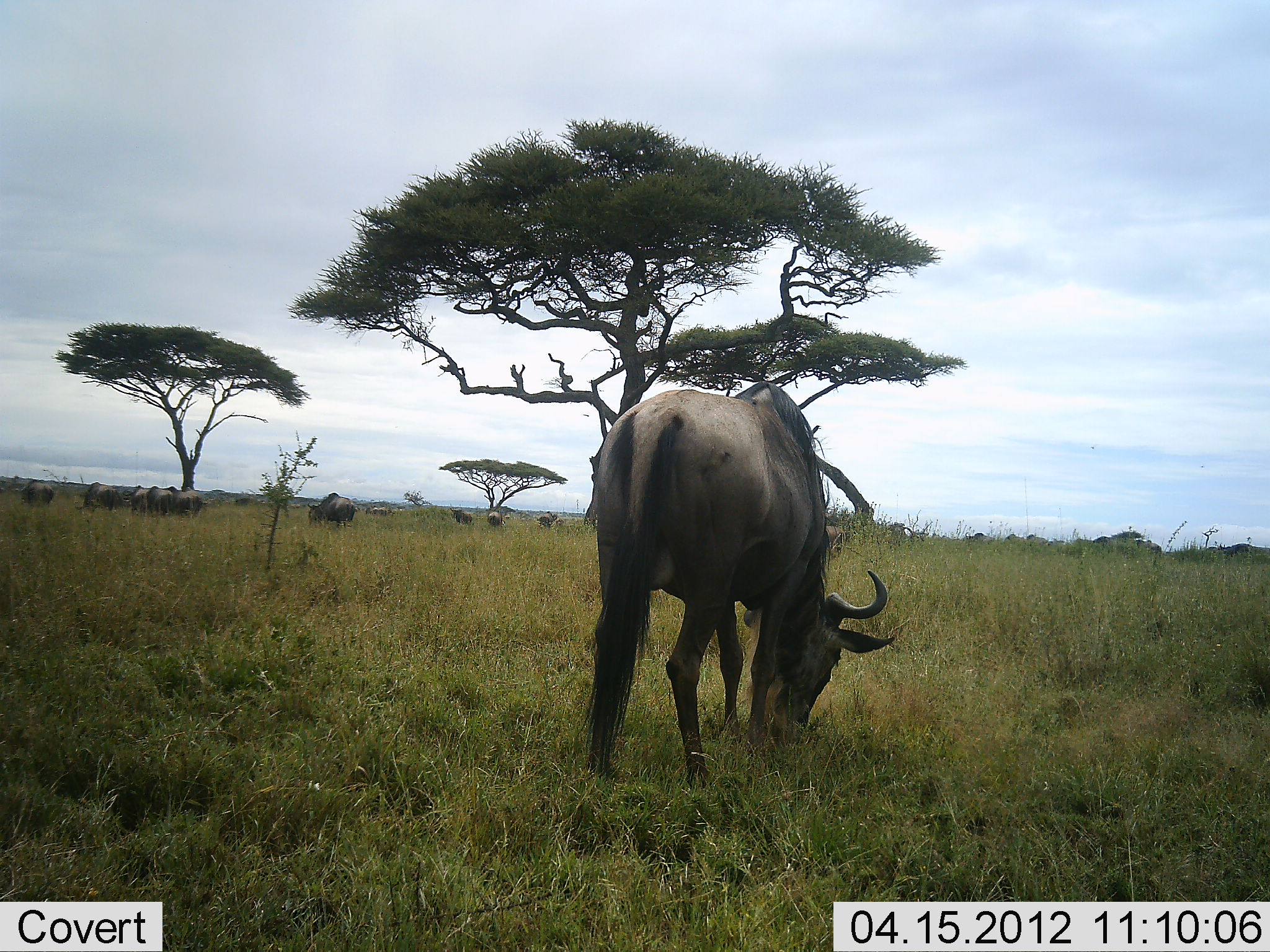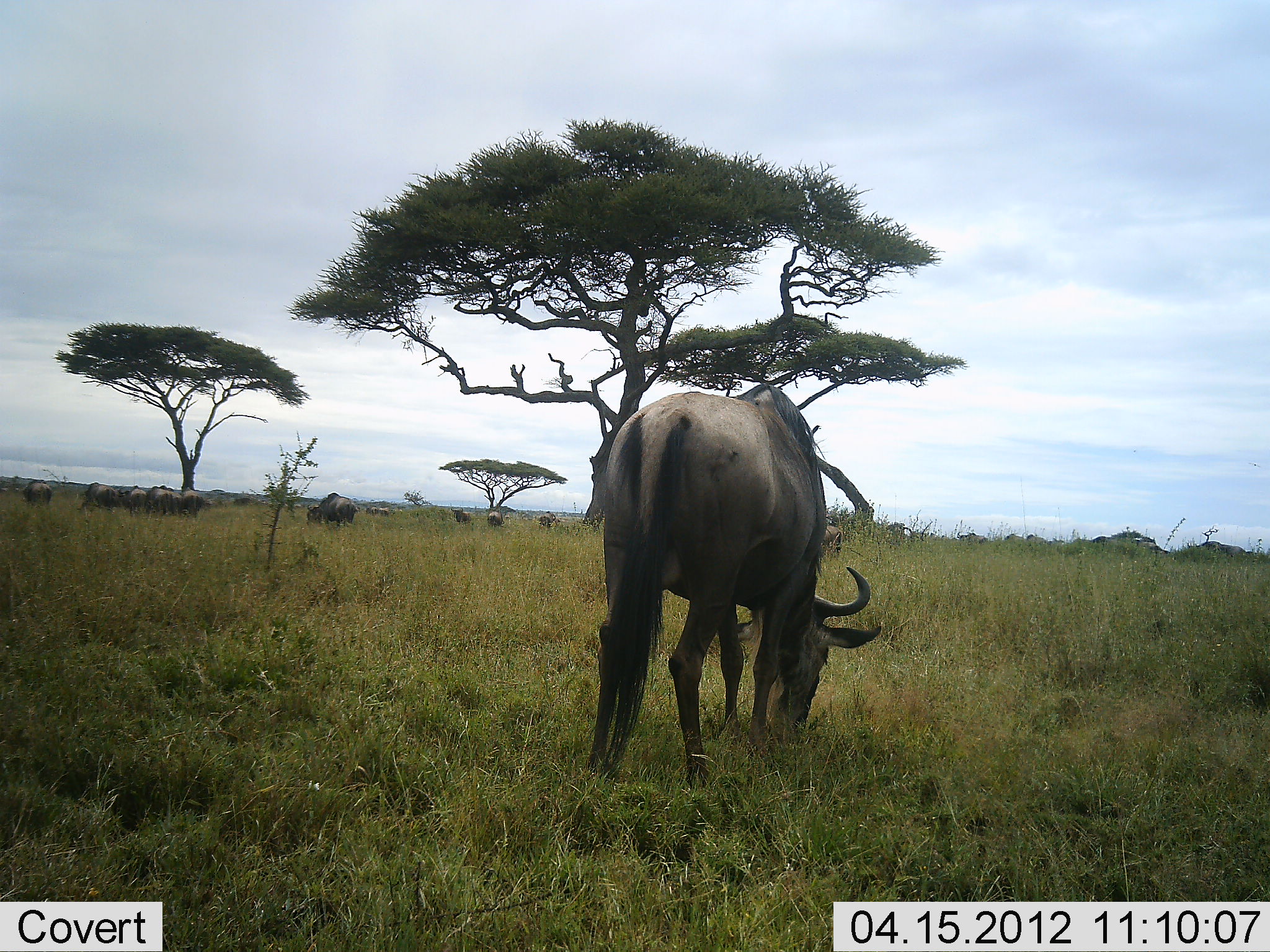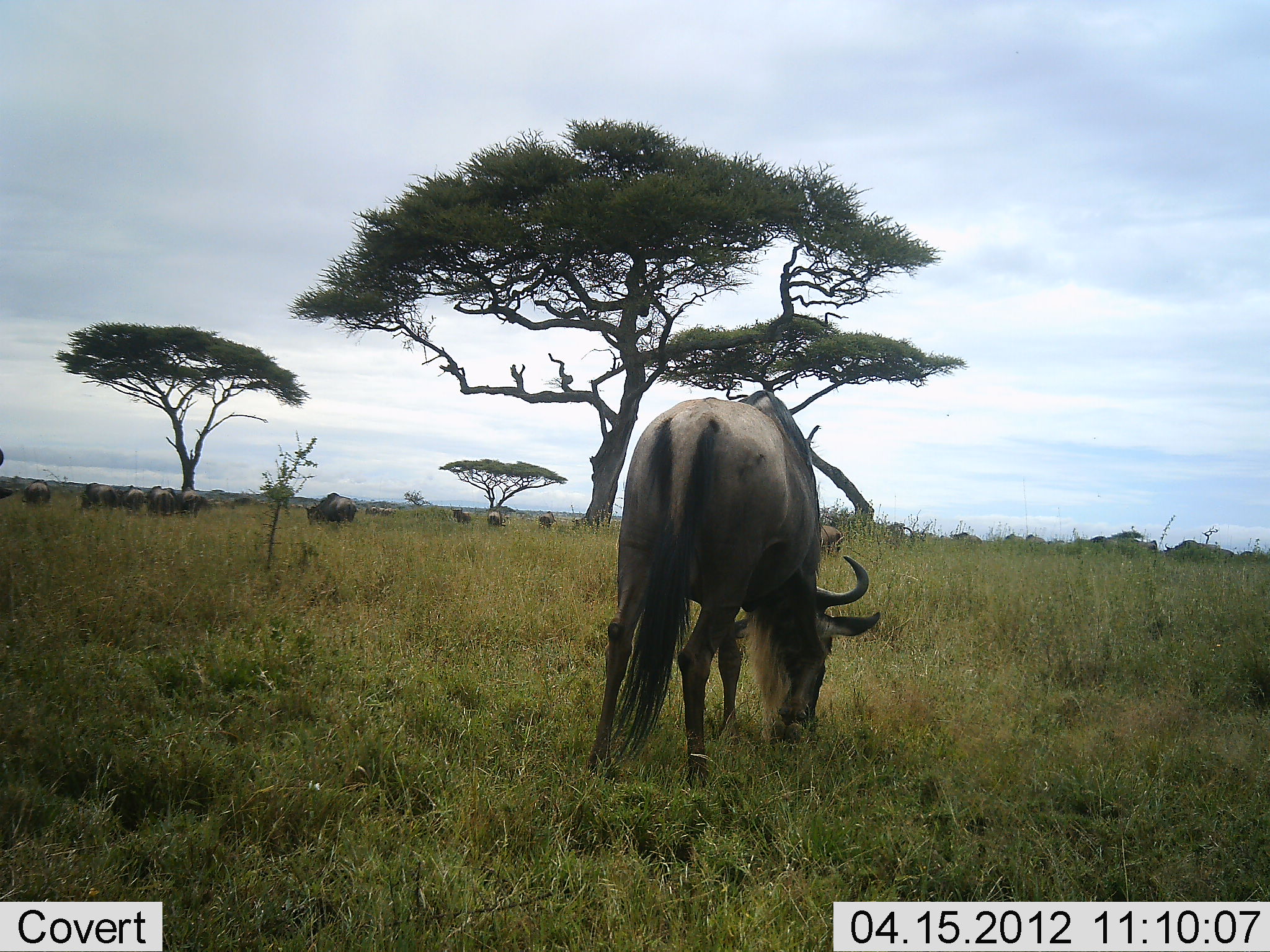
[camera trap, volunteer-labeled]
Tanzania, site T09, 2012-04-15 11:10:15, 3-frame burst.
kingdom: Animalia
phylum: Chordata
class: Mammalia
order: Artiodactyla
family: Bovidae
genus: Connochaetes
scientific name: Connochaetes taurinus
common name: blue wildebeest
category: wildebeest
Wildebeest (blue wildebeest) (Connochaetes taurinus), count 11-50. Behavior (volunteer vote fractions): standing 38%, resting 12%, moving 44%, interacting 0%. Young present (vote fraction): 0%. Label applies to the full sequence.